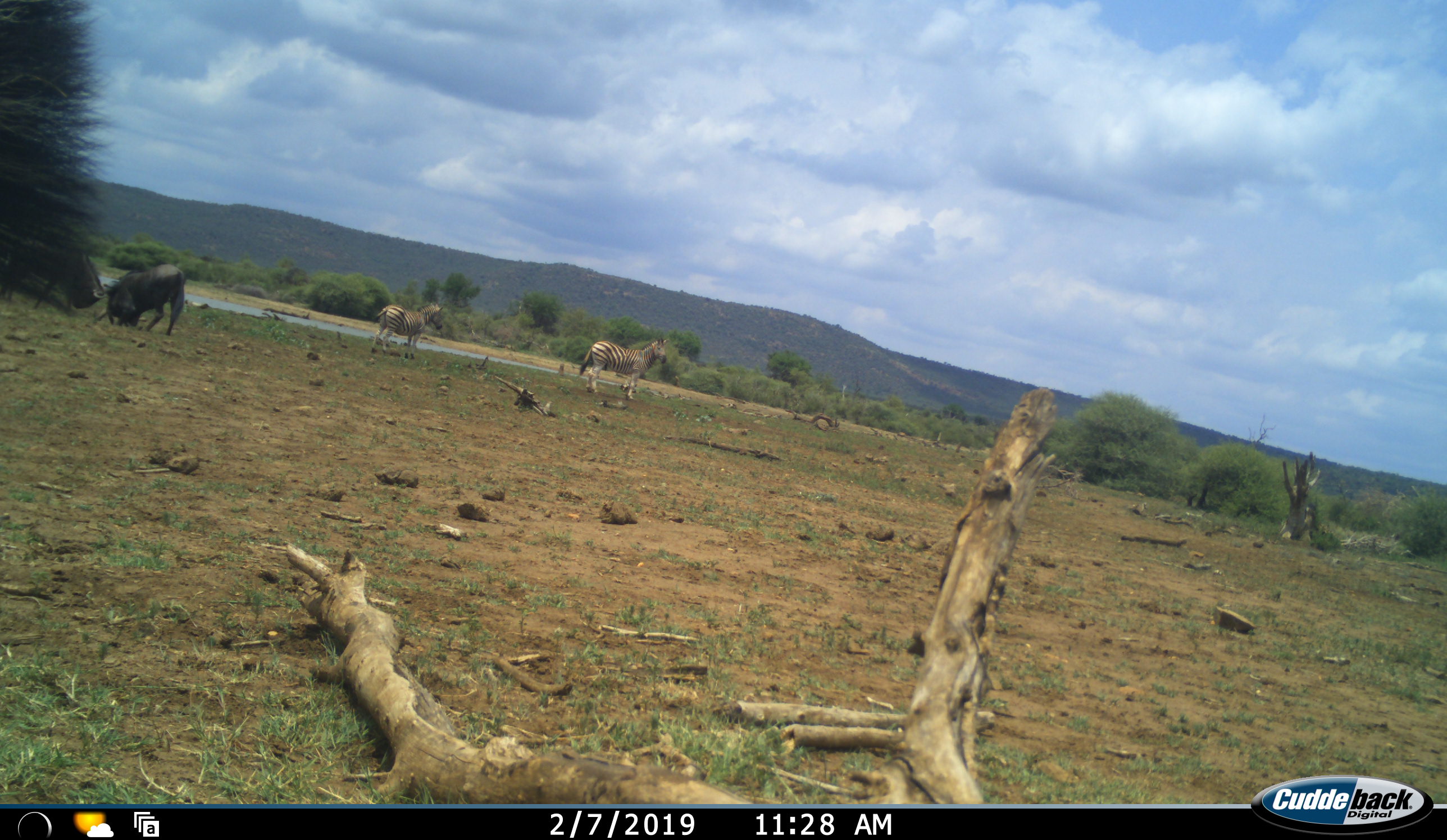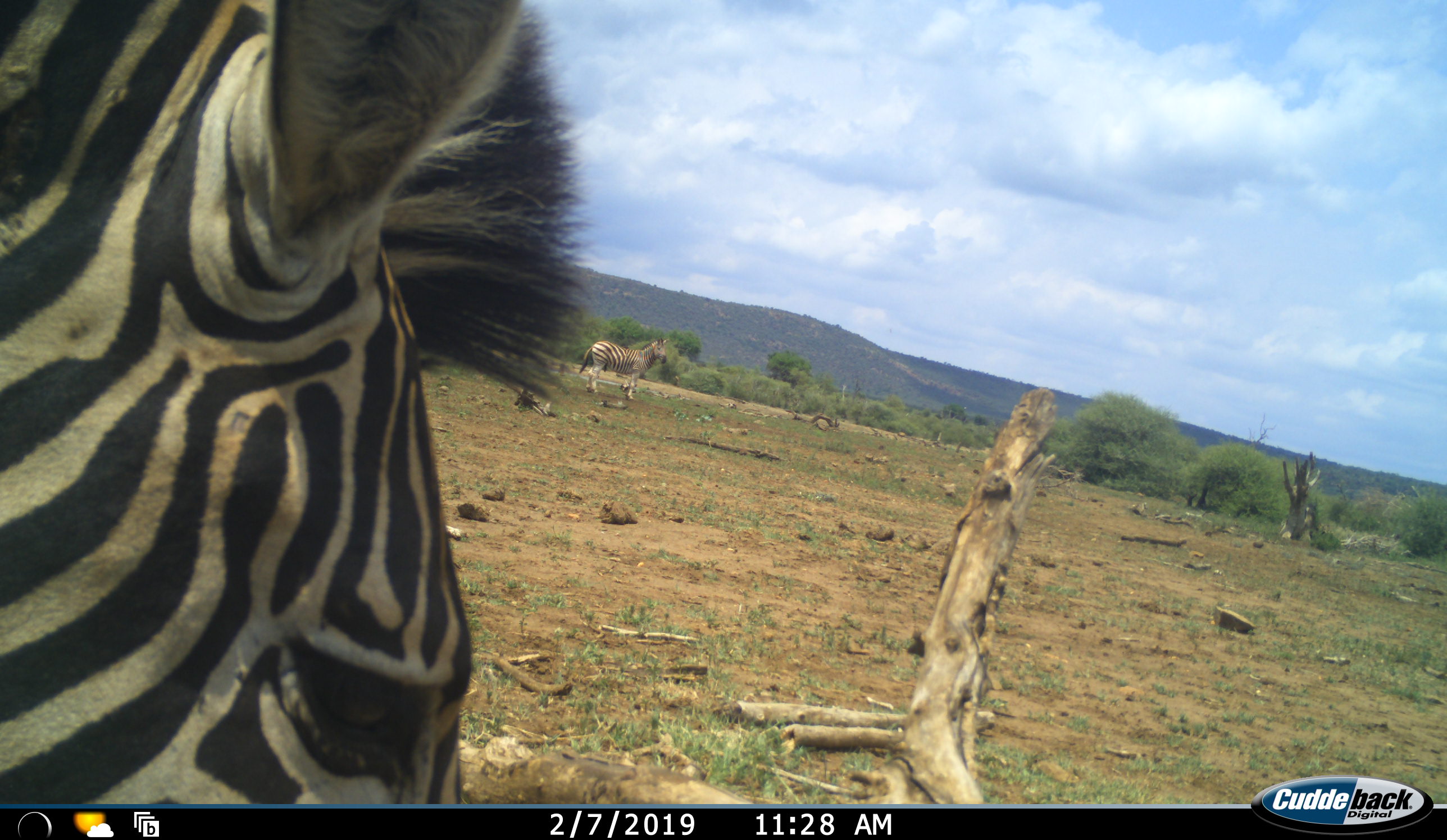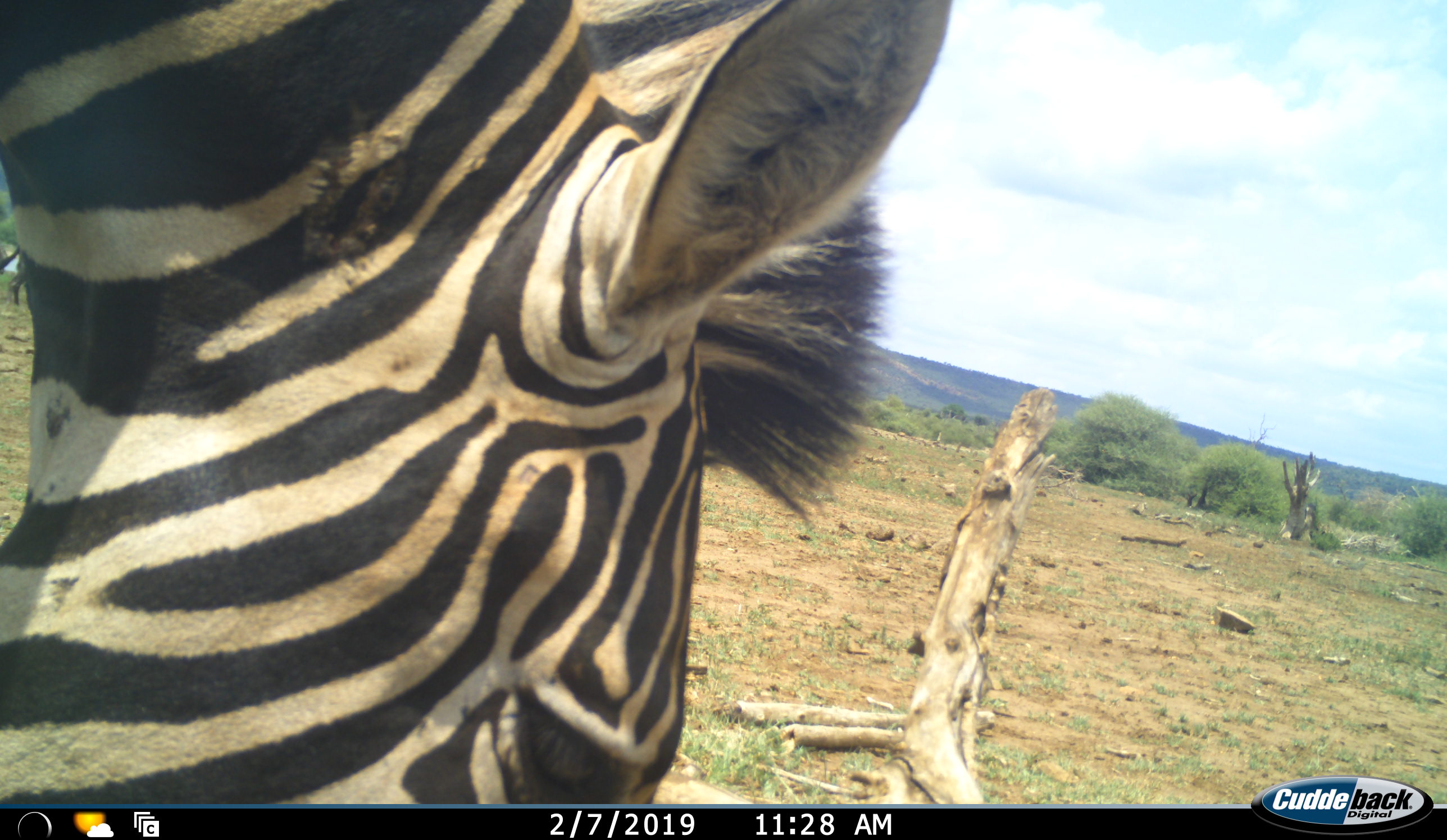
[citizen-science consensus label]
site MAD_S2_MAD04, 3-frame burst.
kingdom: Animalia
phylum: Chordata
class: Mammalia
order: Artiodactyla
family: Bovidae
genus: Connochaetes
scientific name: Connochaetes taurinus taurinus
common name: blue wildebeest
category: wildebeestblue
Wildebeestblue (blue wildebeest) (Connochaetes taurinus taurinus), count 1. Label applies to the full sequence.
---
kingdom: Animalia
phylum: Chordata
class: Mammalia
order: Perissodactyla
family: Equidae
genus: Equus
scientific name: Equus quagga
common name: plains zebra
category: zebraplains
Zebraplains (plains zebra) (Equus quagga), count 3. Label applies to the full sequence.